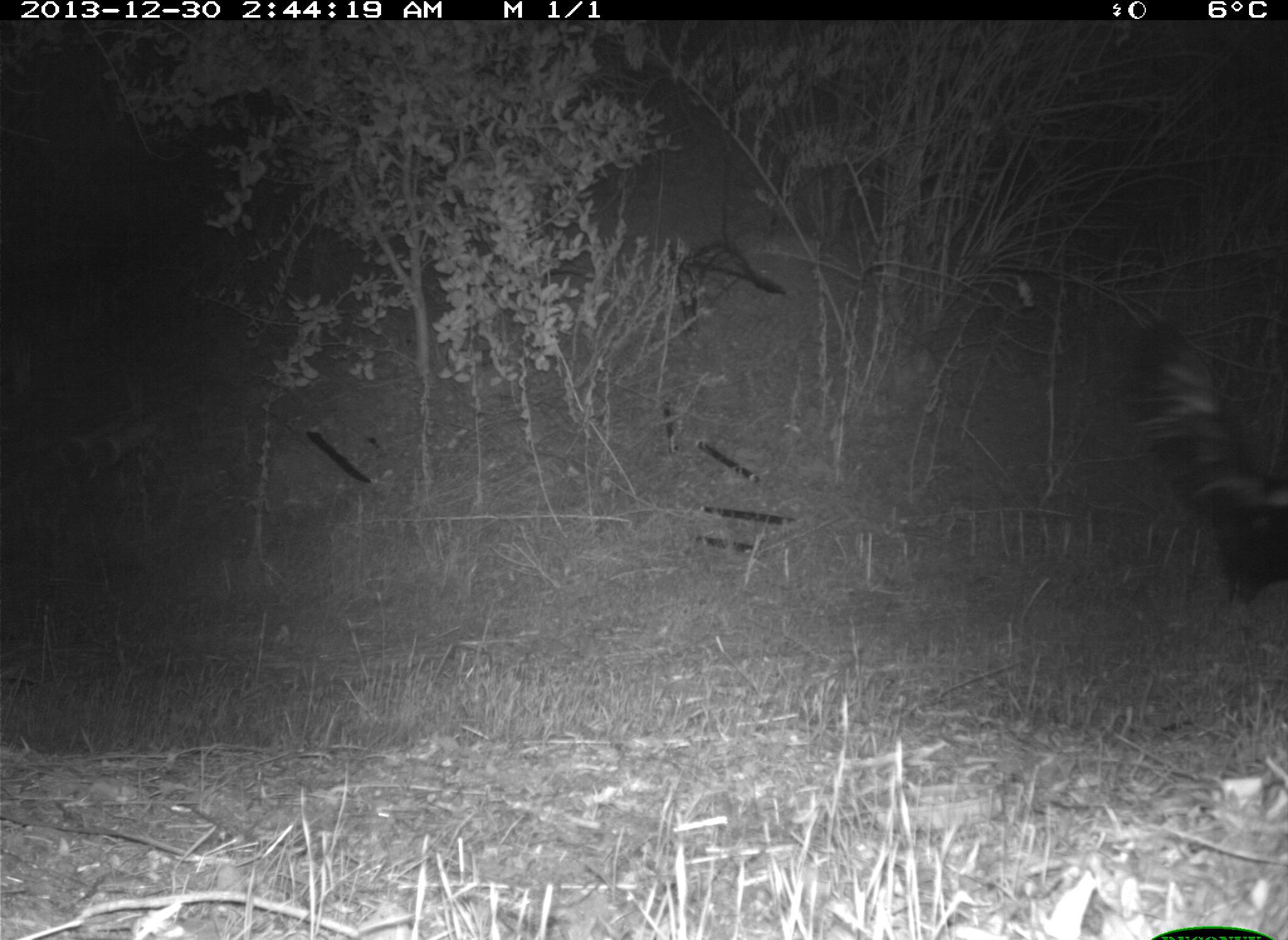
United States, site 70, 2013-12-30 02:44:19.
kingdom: Animalia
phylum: Chordata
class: Mammalia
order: Carnivora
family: Mephitidae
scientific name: Mephitidae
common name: skunk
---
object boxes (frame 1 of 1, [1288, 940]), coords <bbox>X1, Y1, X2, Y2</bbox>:
skunk: <bbox>1114, 317, 1288, 606</bbox>